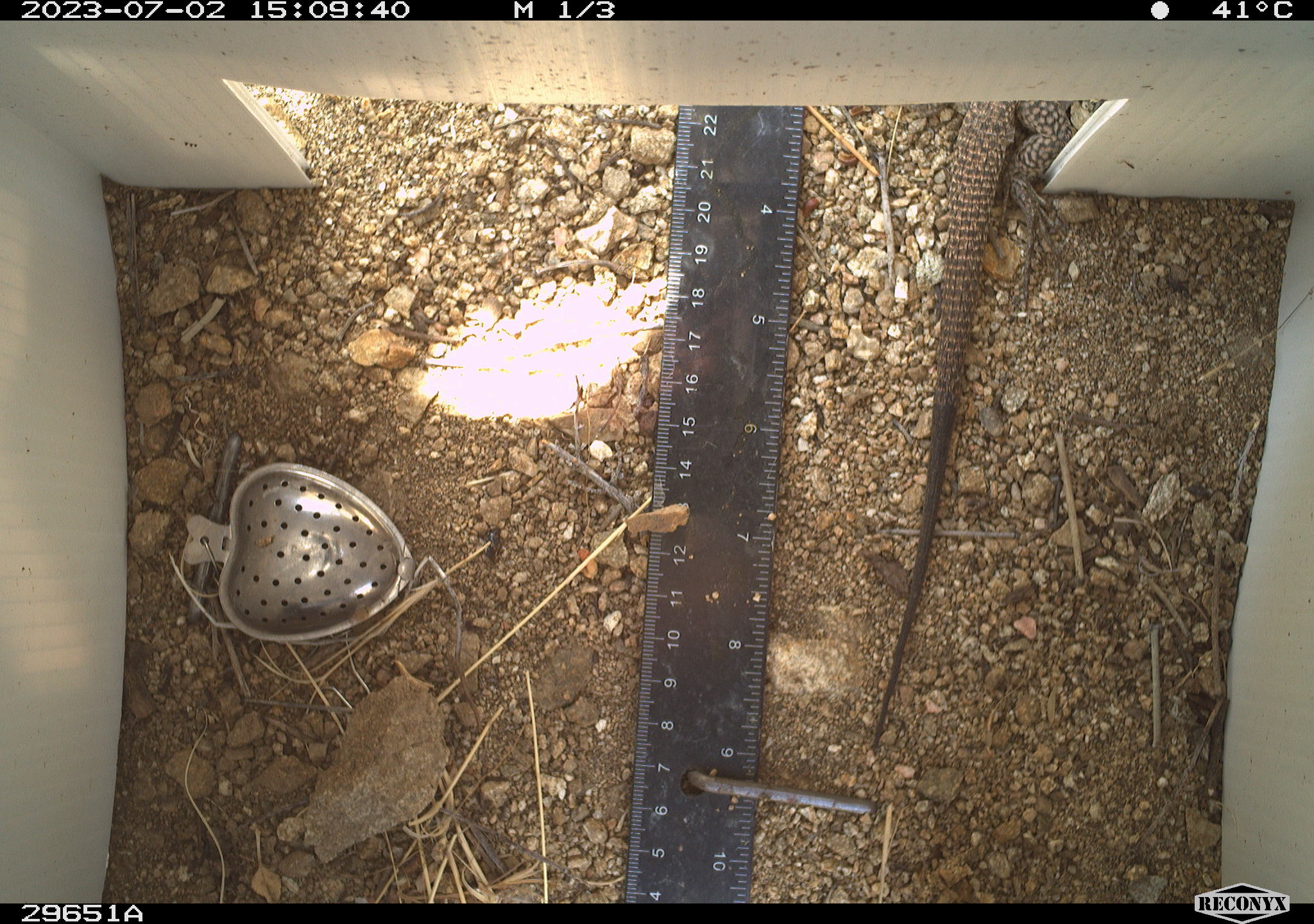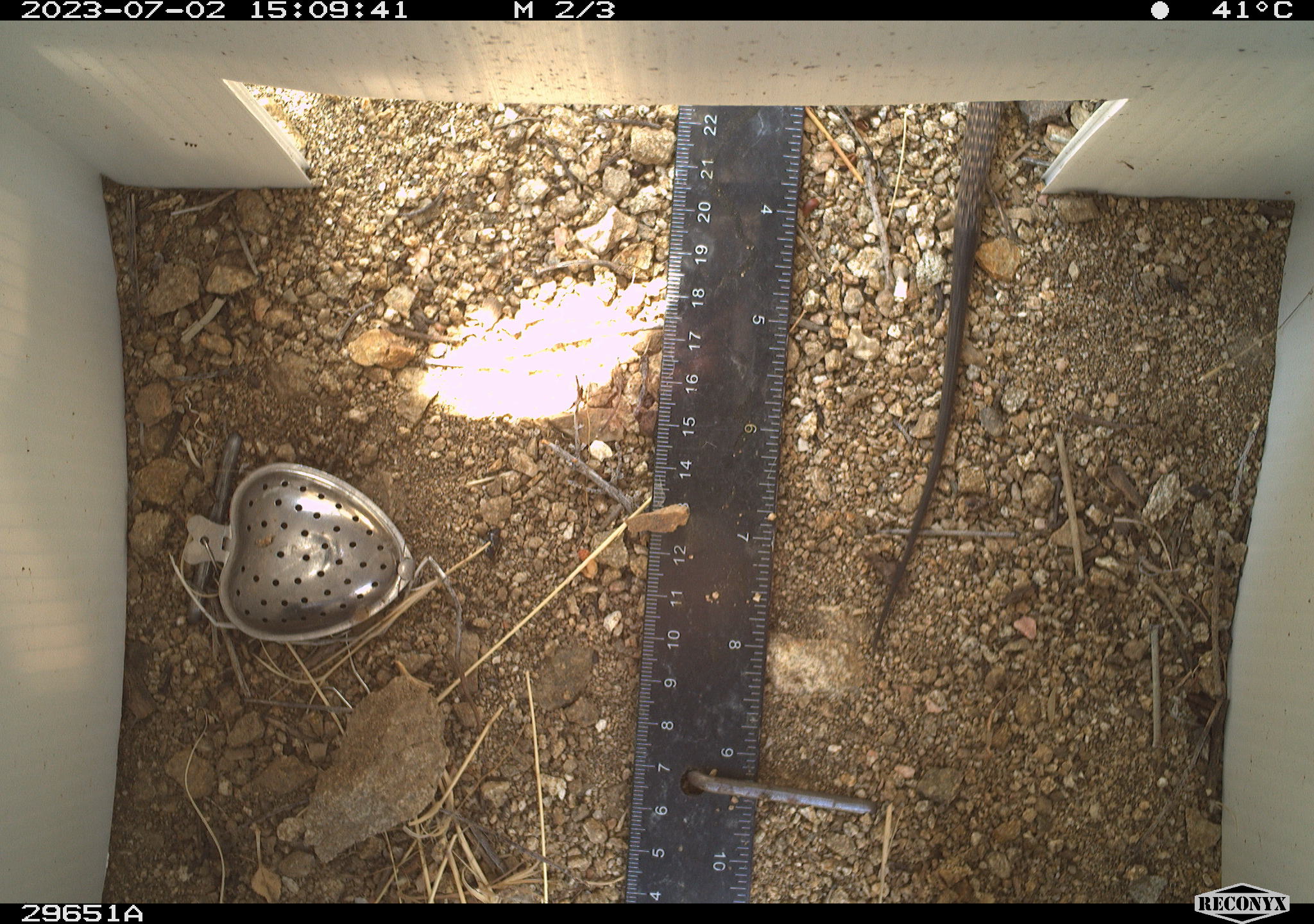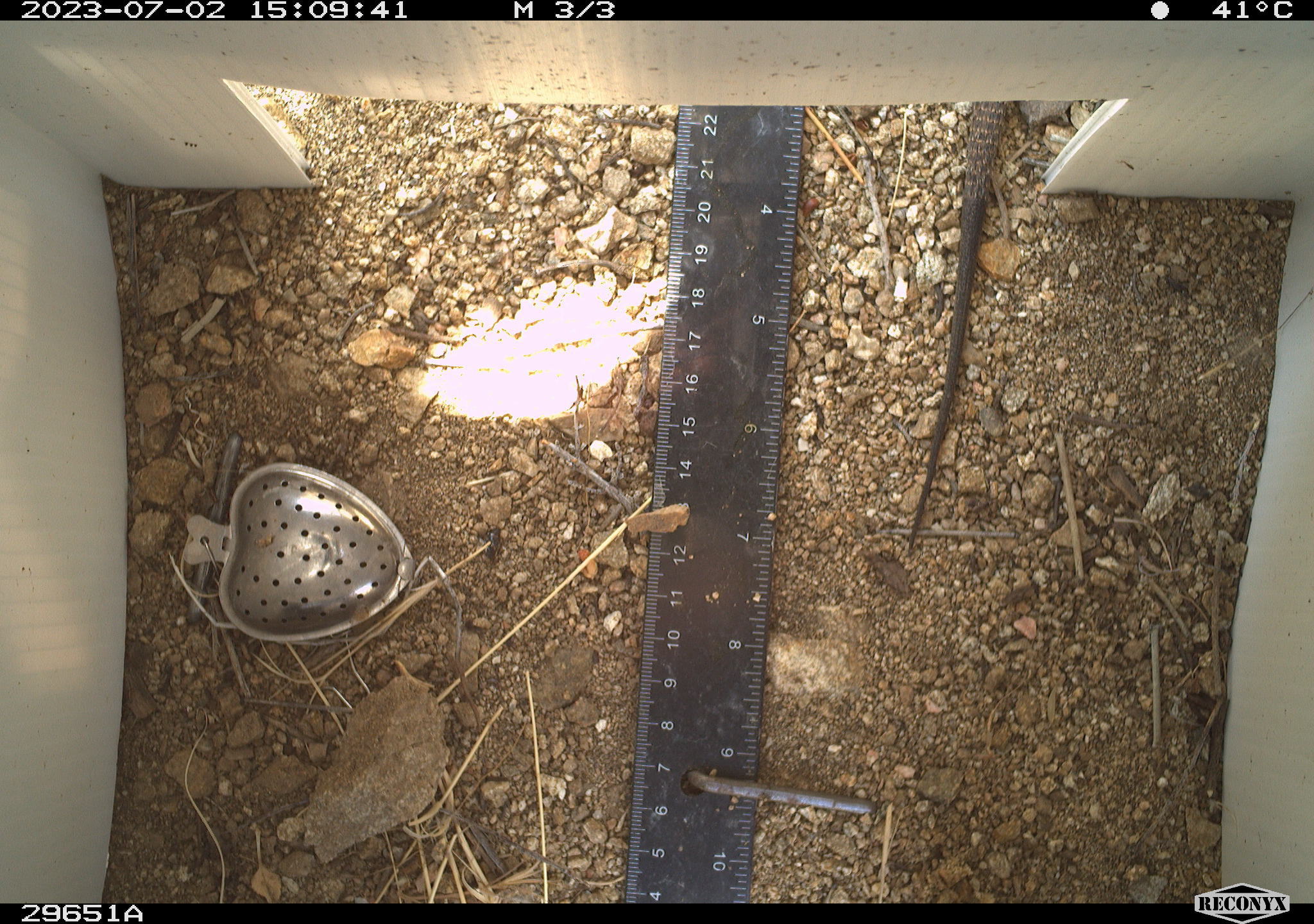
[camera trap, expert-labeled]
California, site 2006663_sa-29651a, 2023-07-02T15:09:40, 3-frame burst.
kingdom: Animalia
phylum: Chordata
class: Reptilia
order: Squamata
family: Teiidae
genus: Aspidoscelis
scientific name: Aspidoscelis tigris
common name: western whiptail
Western whiptail (Aspidoscelis tigris).